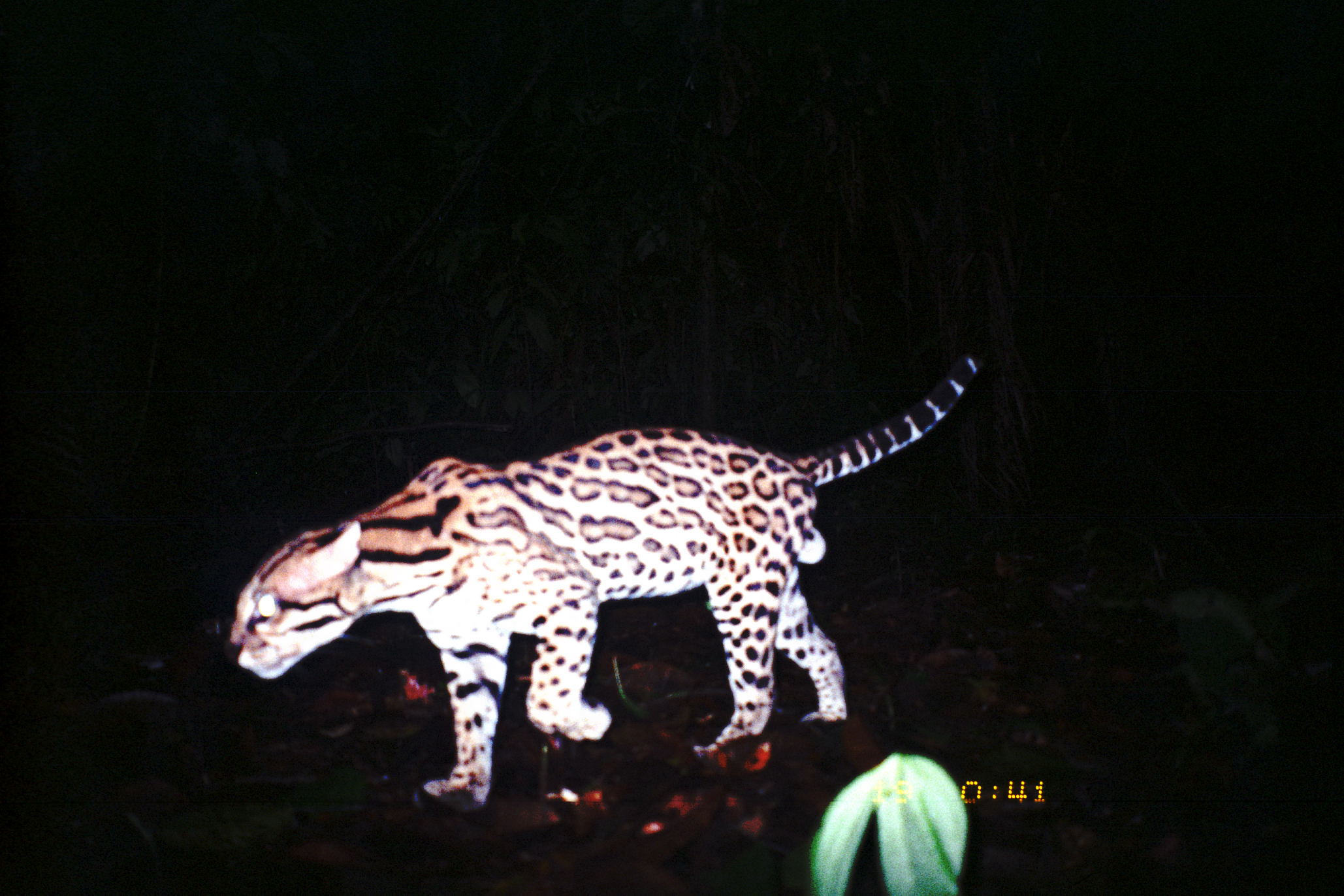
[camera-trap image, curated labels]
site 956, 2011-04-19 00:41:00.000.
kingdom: Animalia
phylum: Chordata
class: Mammalia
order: Carnivora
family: Felidae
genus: Leopardus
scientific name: Leopardus pardalis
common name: ocelot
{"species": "Leopardus pardalis (ocelot)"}